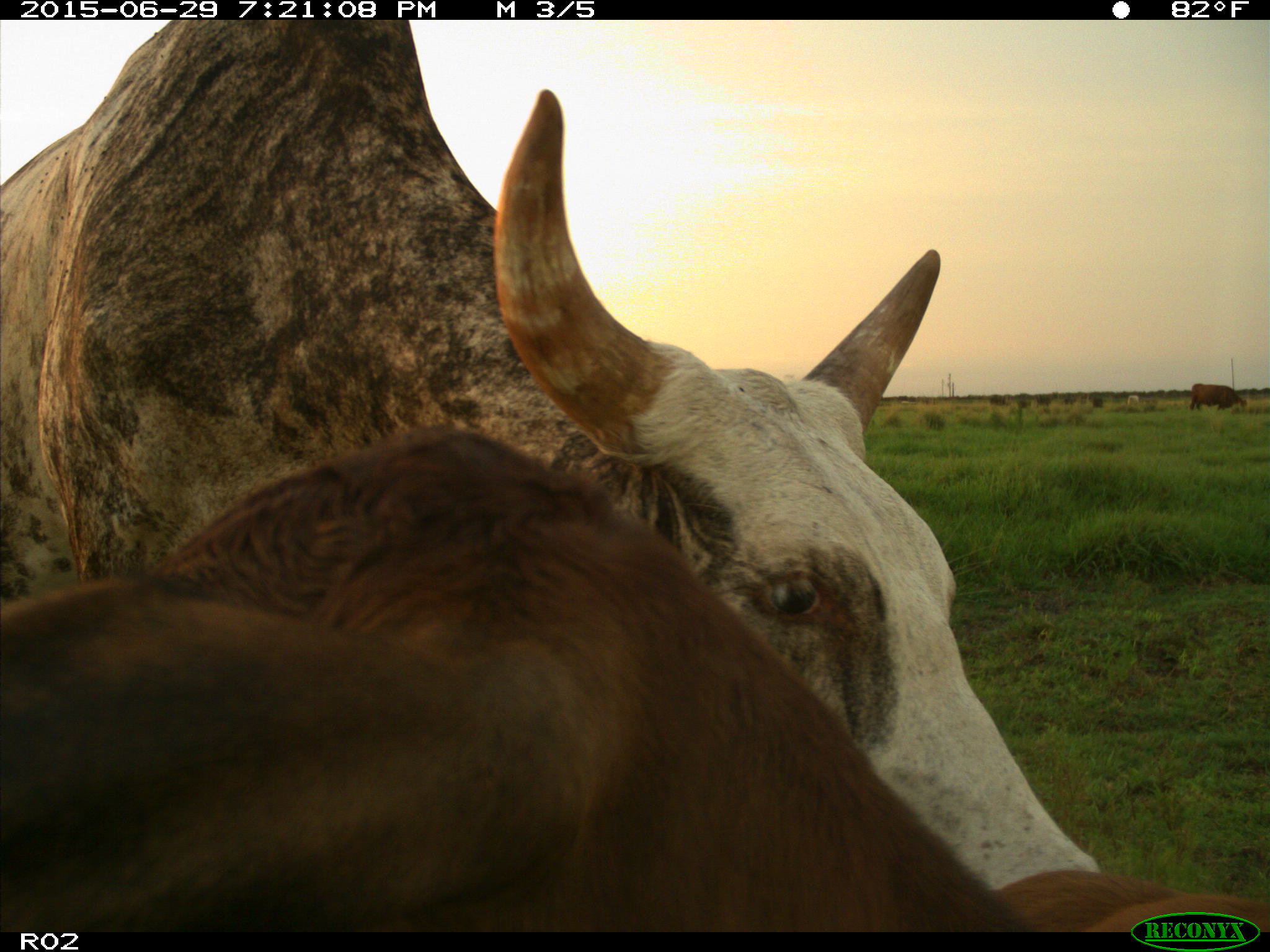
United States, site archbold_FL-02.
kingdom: Animalia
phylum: Chordata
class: Mammalia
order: Artiodactyla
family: Bovidae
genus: Bos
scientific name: Bos taurus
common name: domestic cow